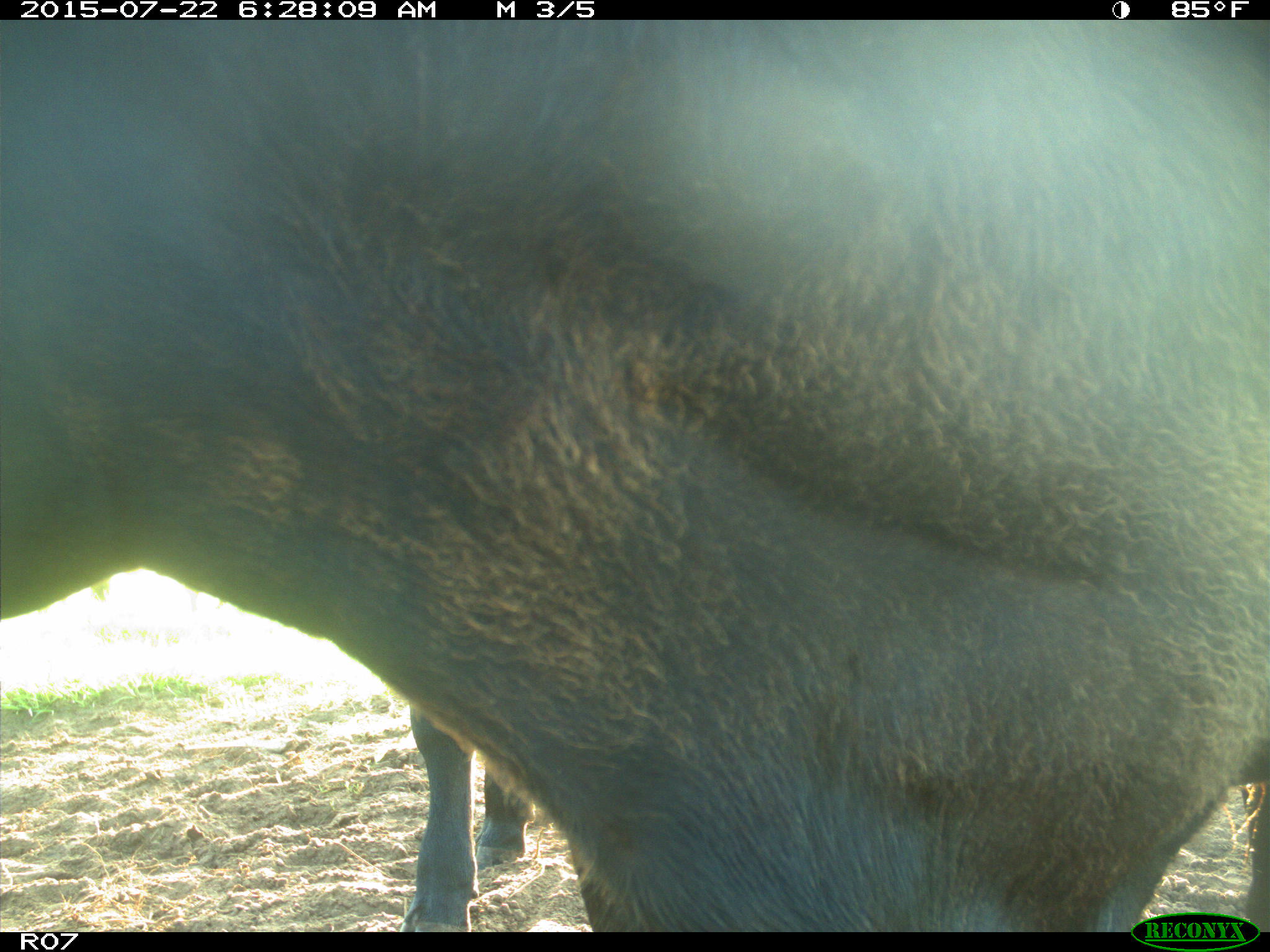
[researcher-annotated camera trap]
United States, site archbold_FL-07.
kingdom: Animalia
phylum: Chordata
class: Mammalia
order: Artiodactyla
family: Bovidae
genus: Bos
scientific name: Bos taurus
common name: domestic cow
Bos taurus (domestic cow).